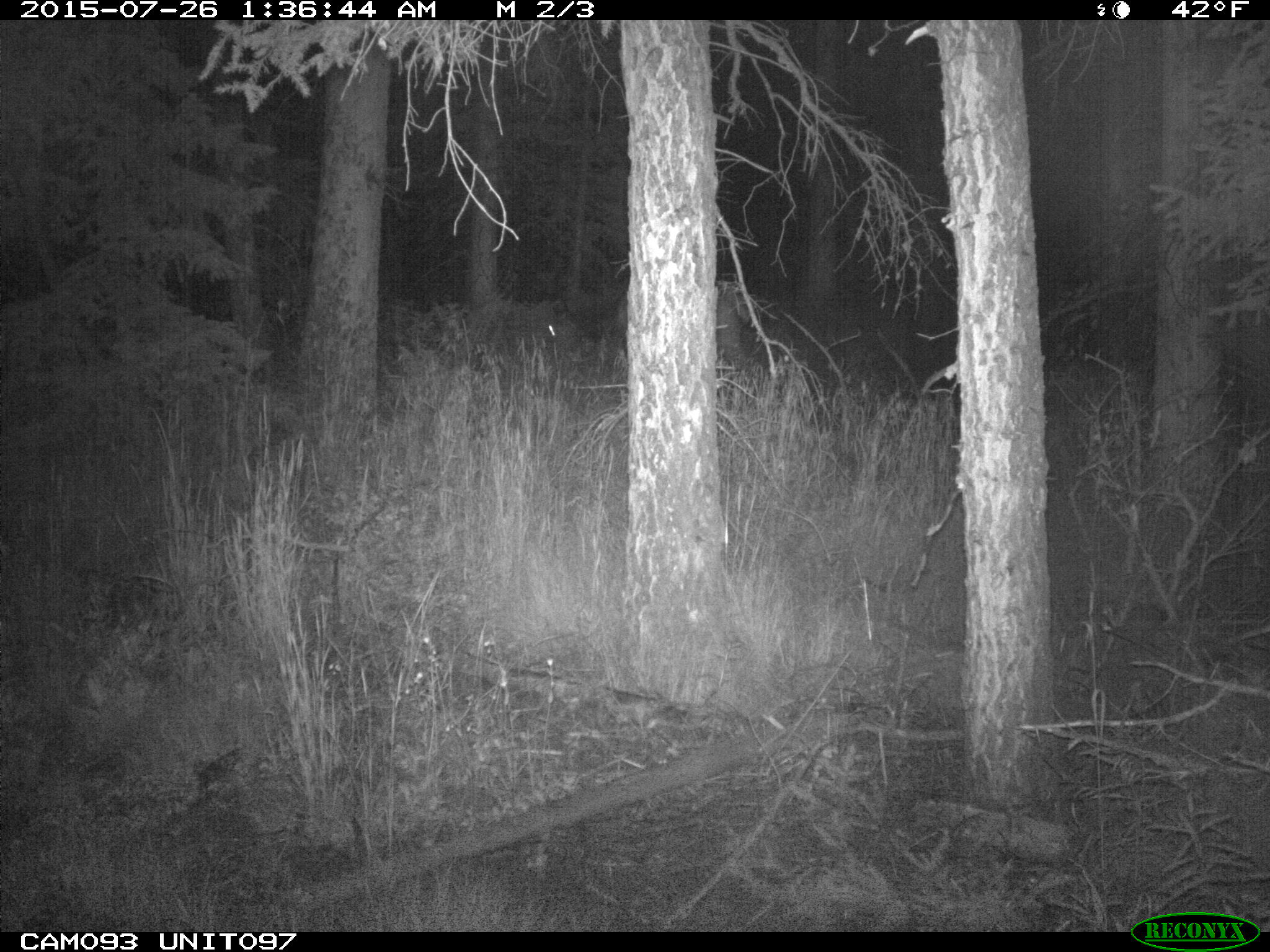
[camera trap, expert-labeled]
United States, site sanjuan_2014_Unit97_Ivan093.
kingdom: Animalia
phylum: Chordata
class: Mammalia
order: Artiodactyla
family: Cervidae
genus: Cervus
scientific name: Cervus elaphus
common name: red deer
Cervus elaphus (red deer).